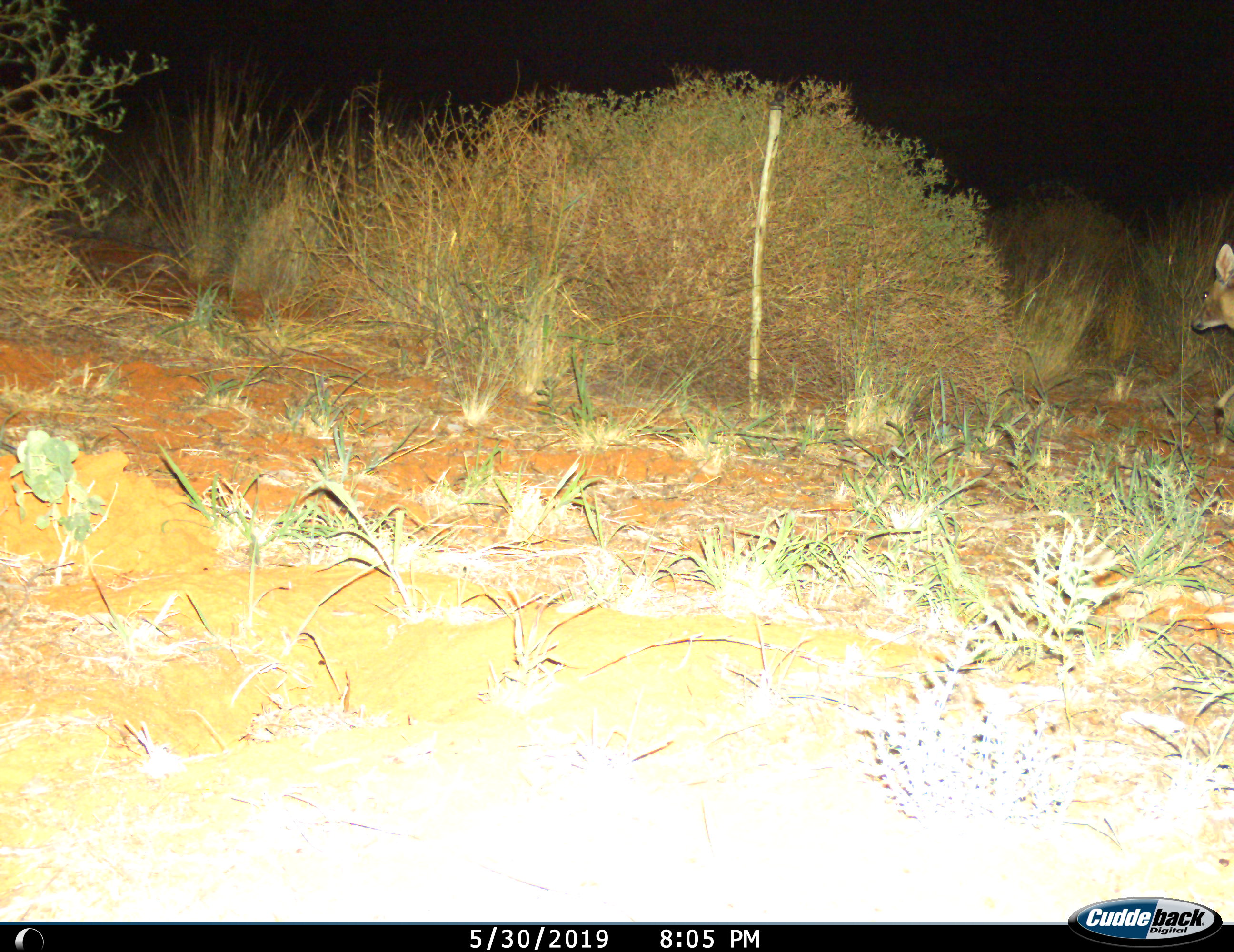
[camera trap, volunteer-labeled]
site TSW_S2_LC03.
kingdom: Animalia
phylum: Chordata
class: Mammalia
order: Artiodactyla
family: Bovidae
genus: Sylvicapra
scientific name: Sylvicapra grimmia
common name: common duiker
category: duikercommongrey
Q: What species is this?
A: Duikercommongrey (common duiker) (Sylvicapra grimmia).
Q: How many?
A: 1.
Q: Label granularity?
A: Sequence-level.